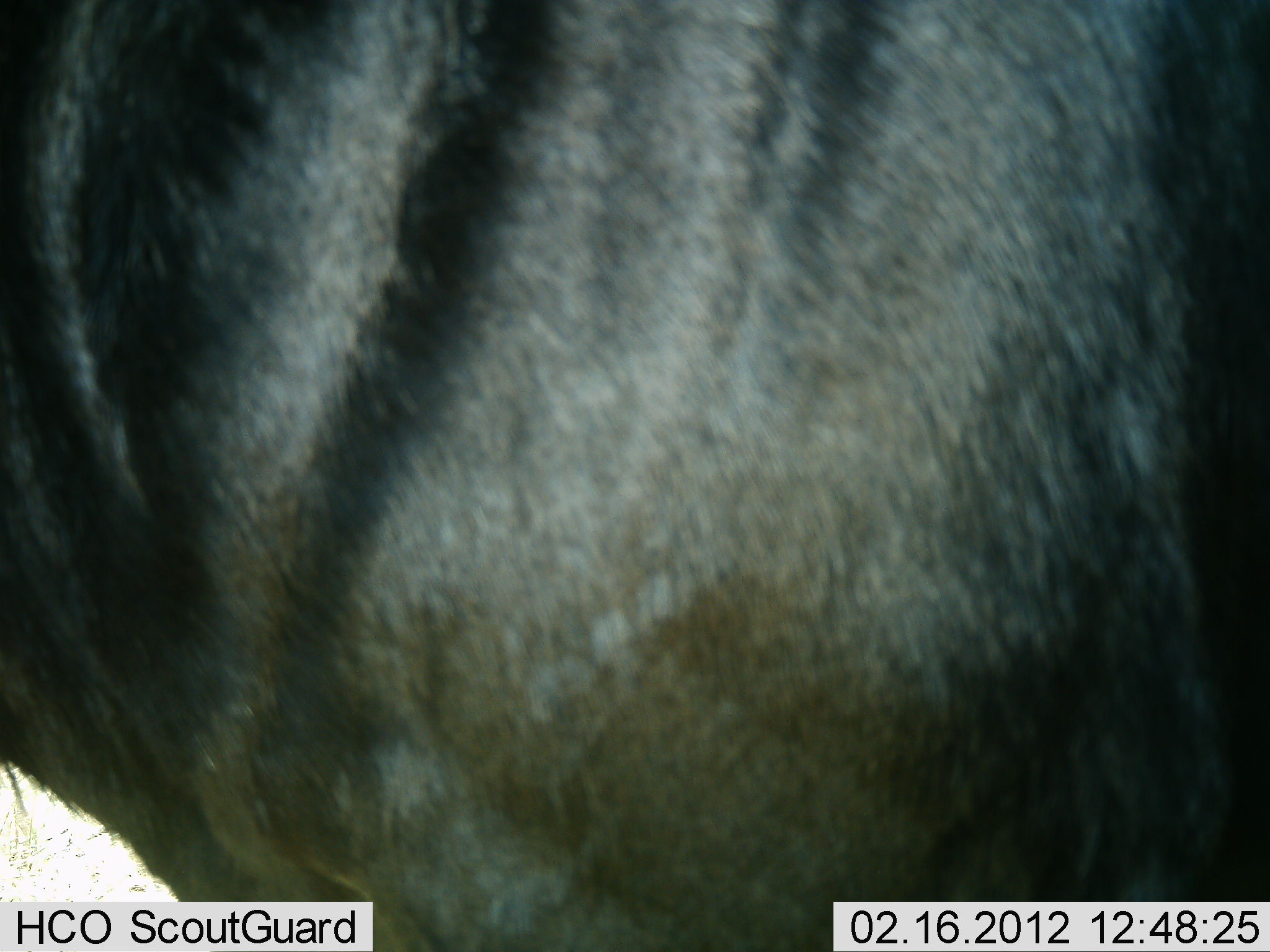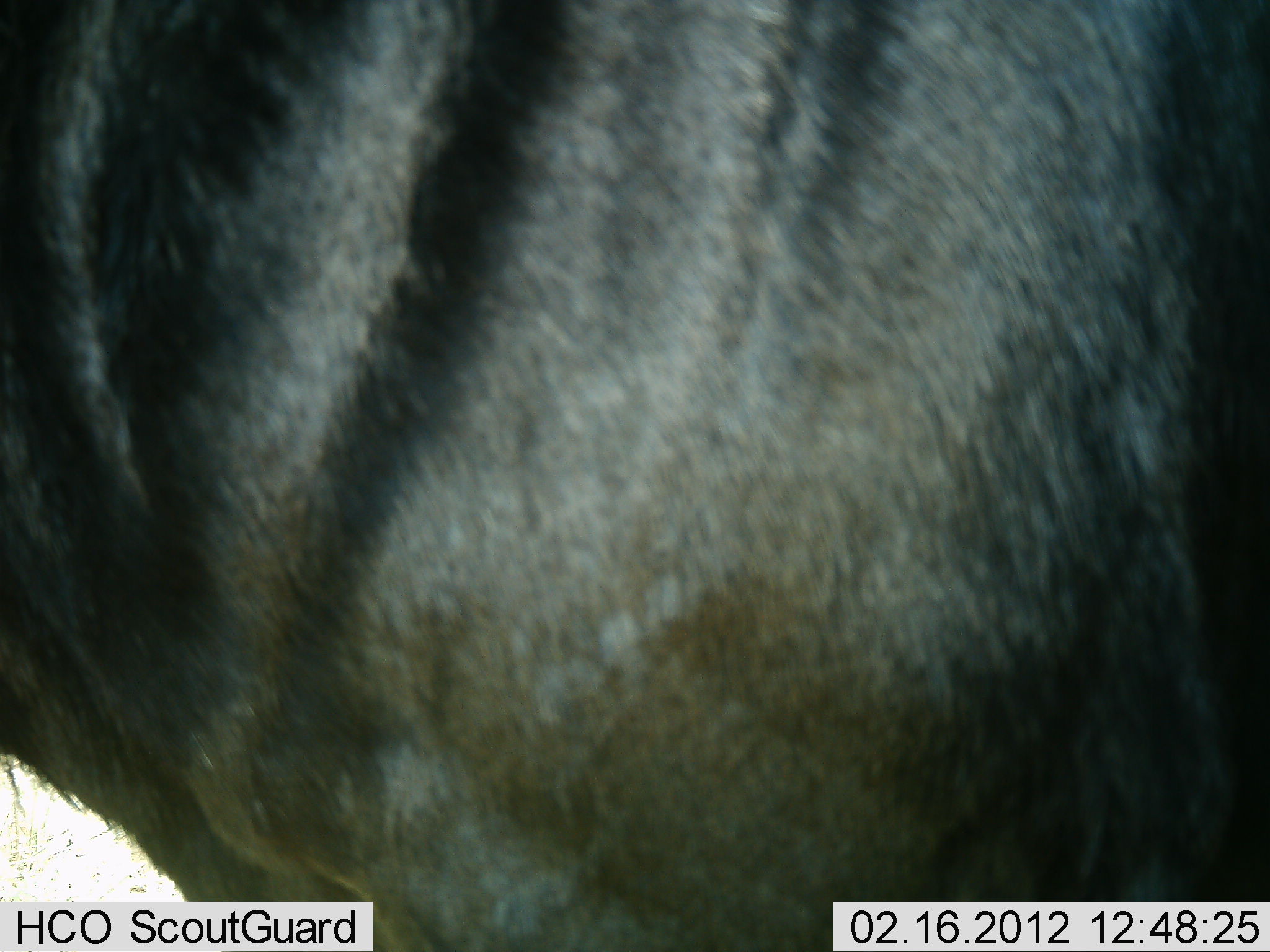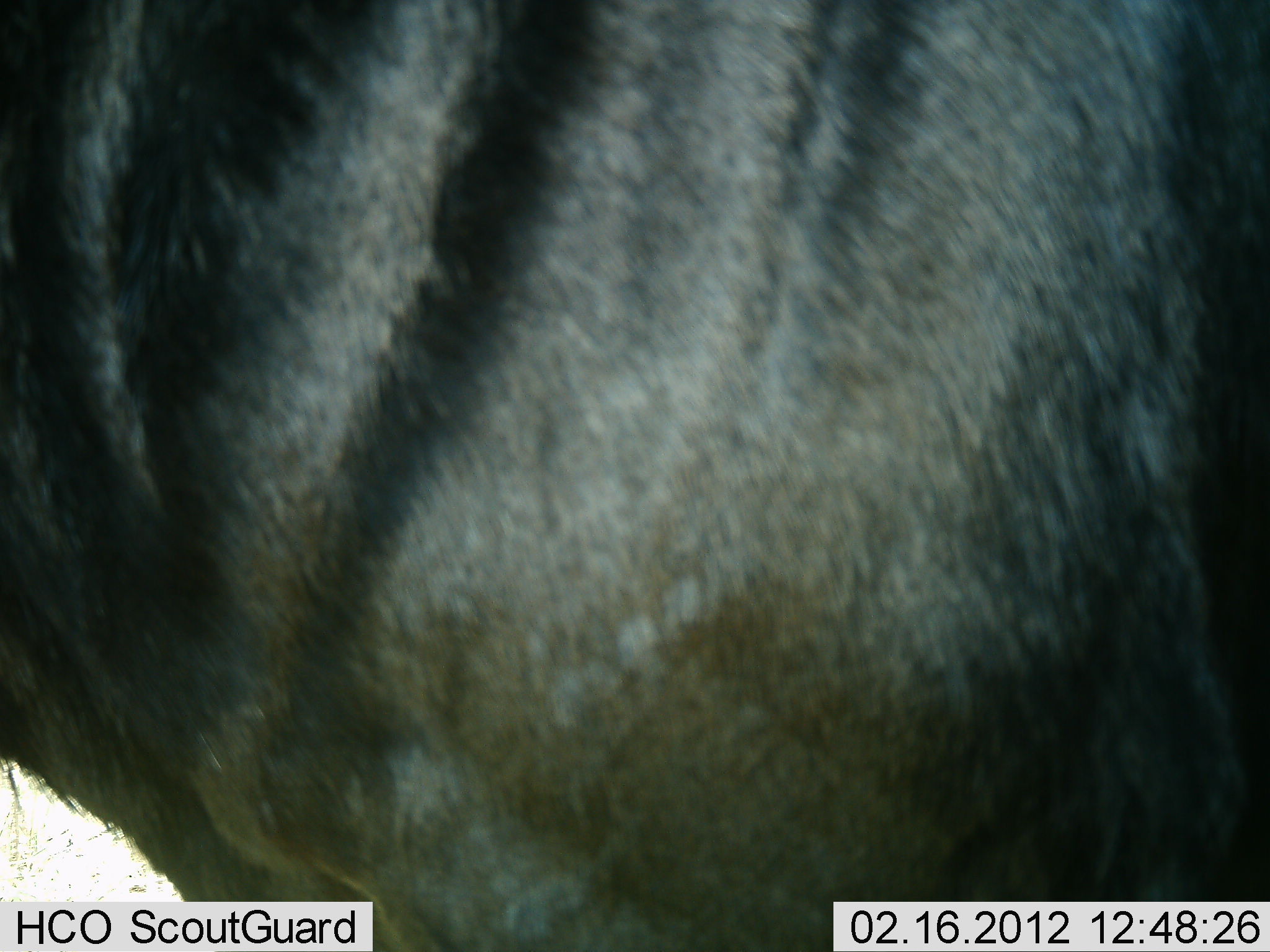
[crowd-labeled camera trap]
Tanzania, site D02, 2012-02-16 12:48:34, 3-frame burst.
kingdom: Animalia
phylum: Chordata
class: Mammalia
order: Artiodactyla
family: Bovidae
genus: Connochaetes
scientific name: Connochaetes taurinus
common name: blue wildebeest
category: wildebeest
Wildebeest (blue wildebeest) (Connochaetes taurinus), count 1. Behavior (volunteer vote fractions): standing 100%, resting 0%, moving 0%, interacting 0%. Young present (vote fraction): 0%. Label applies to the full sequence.